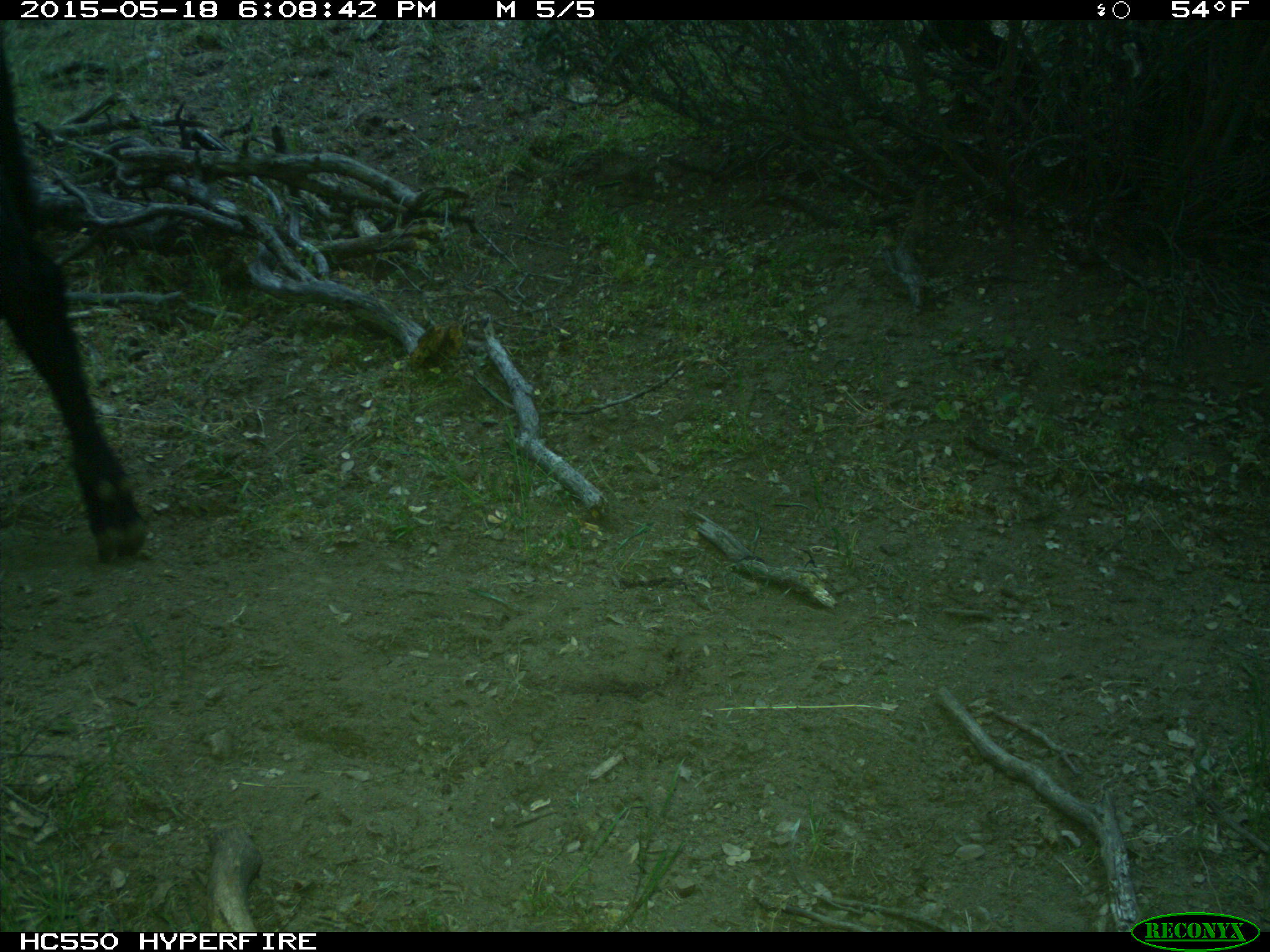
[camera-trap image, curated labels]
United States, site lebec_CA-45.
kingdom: Animalia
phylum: Chordata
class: Mammalia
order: Artiodactyla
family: Bovidae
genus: Bos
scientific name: Bos taurus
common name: domestic cow